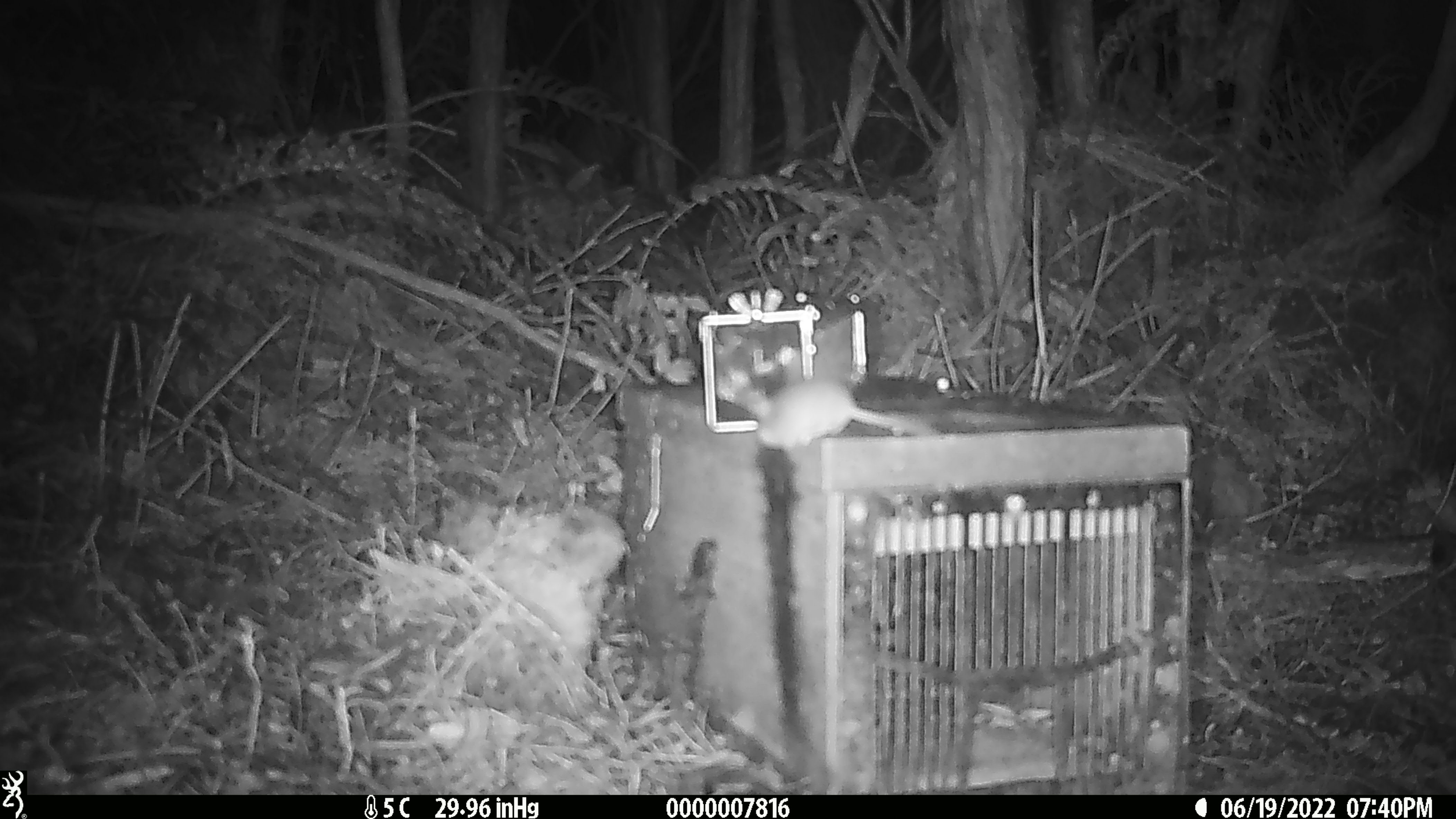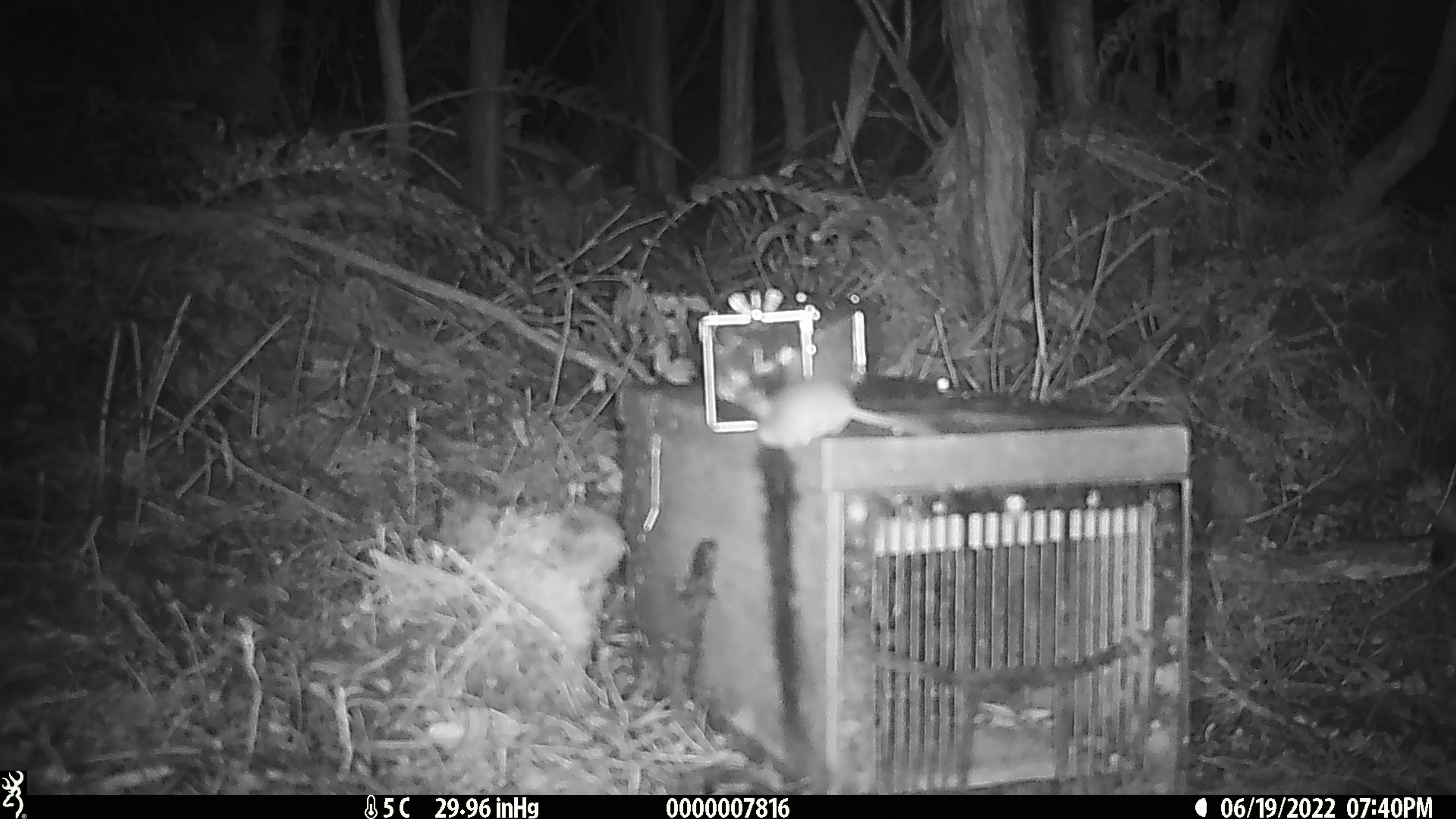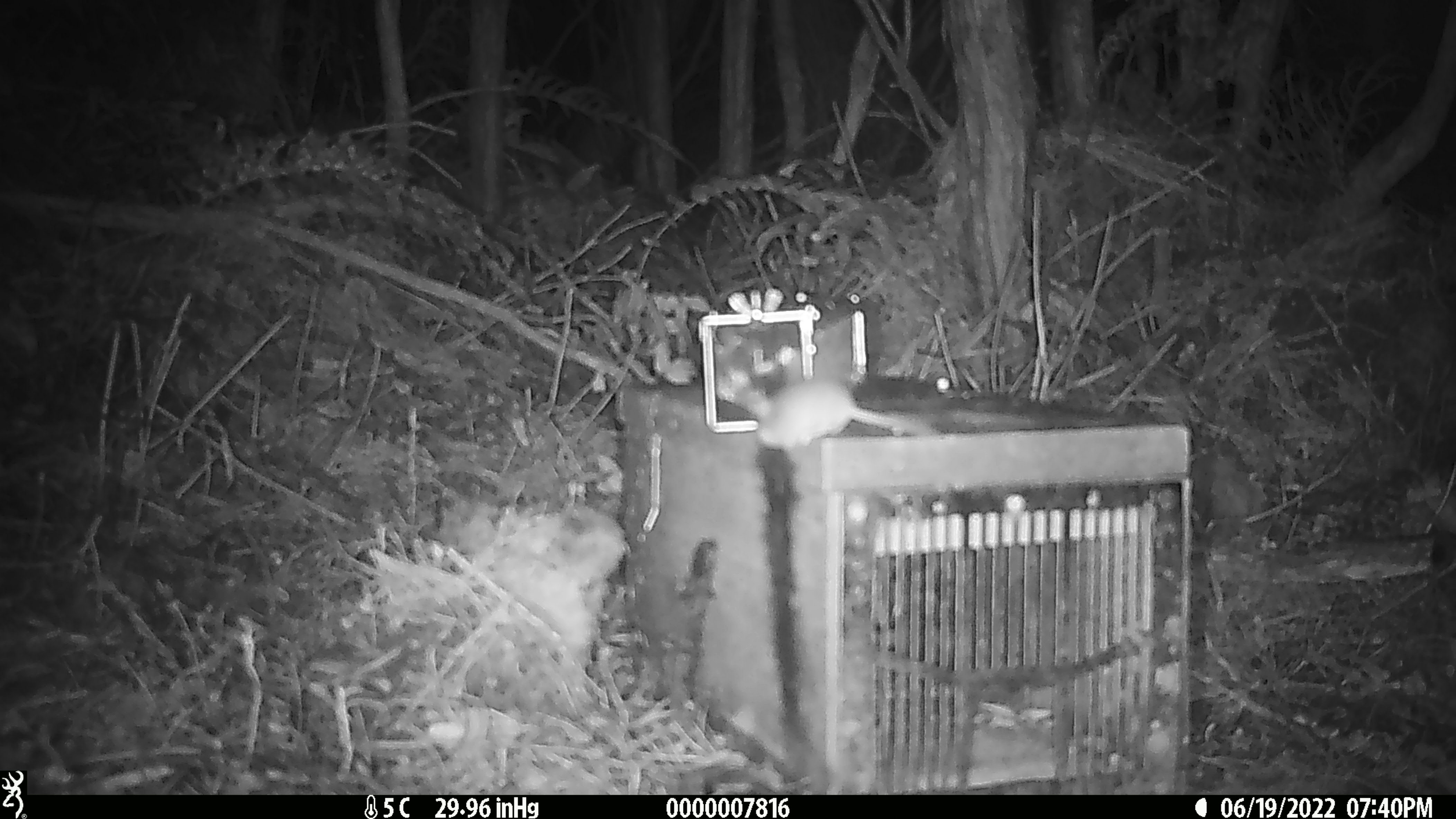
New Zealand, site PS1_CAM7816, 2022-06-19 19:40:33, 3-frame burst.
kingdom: Animalia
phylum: Chordata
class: Mammalia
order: Rodentia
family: Muridae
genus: Mus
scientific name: Mus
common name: mouse